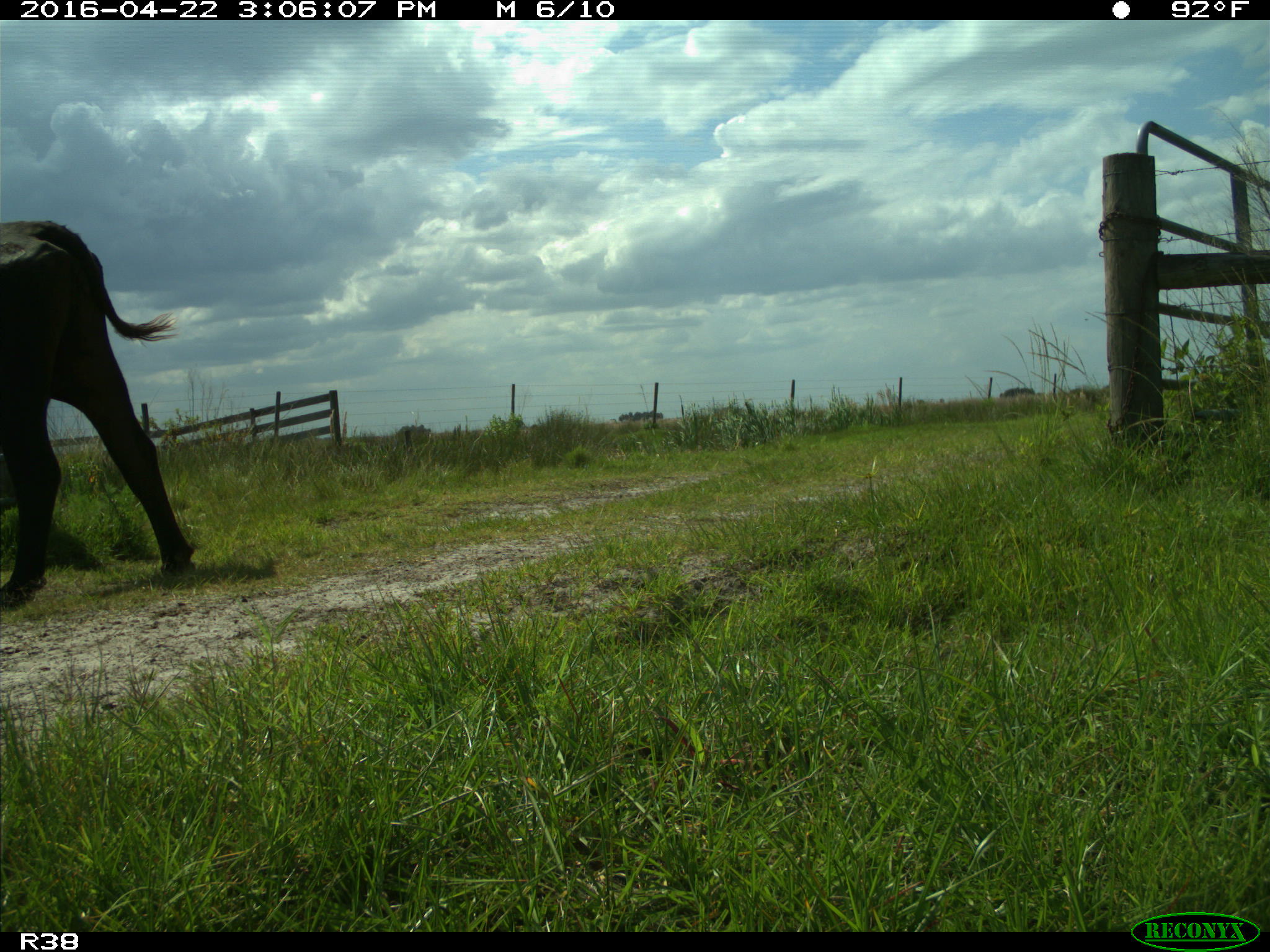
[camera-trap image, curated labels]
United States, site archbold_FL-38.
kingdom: Animalia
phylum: Chordata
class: Mammalia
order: Artiodactyla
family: Bovidae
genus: Bos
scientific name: Bos taurus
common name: domestic cow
Bos taurus (domestic cow).